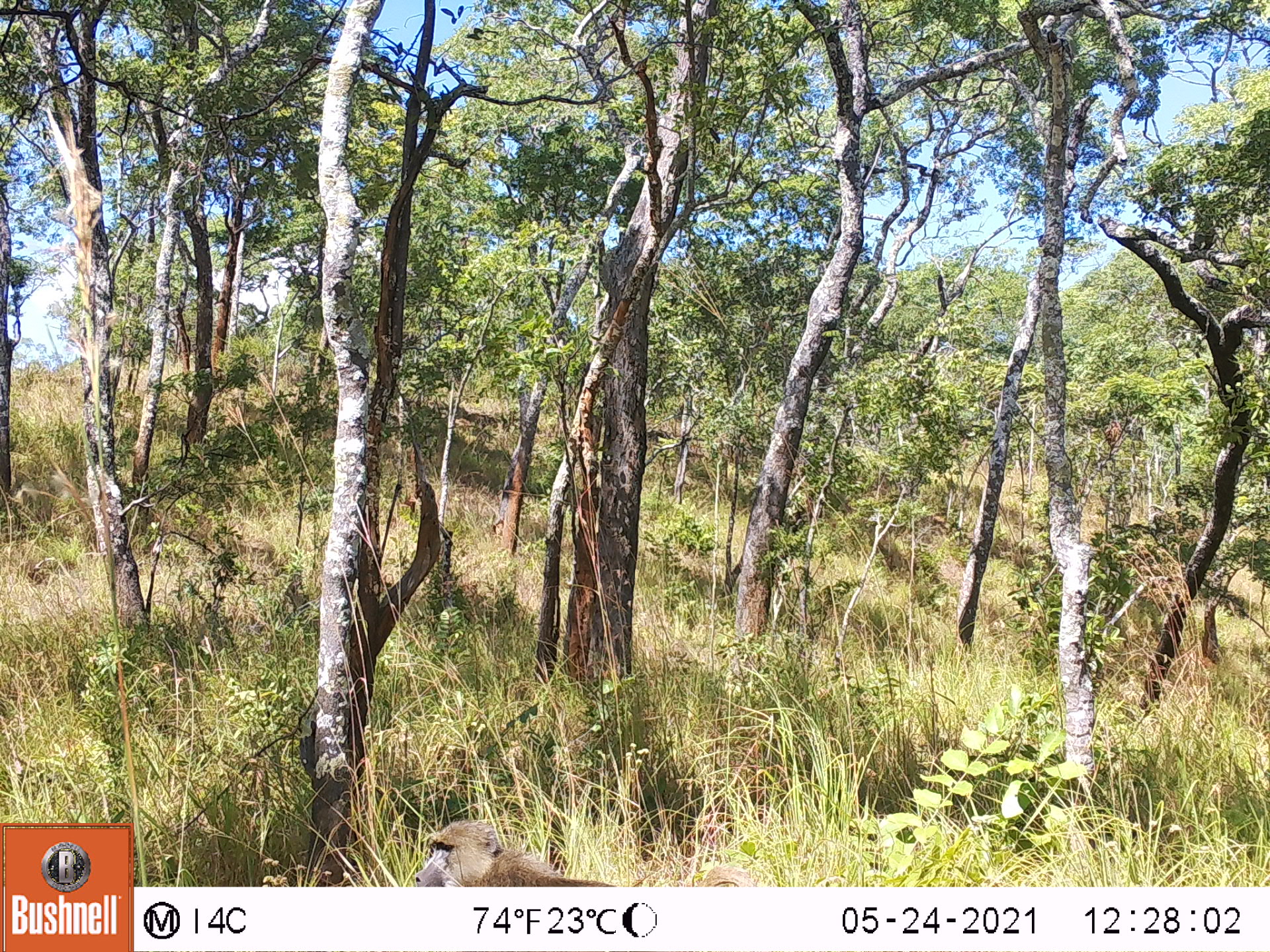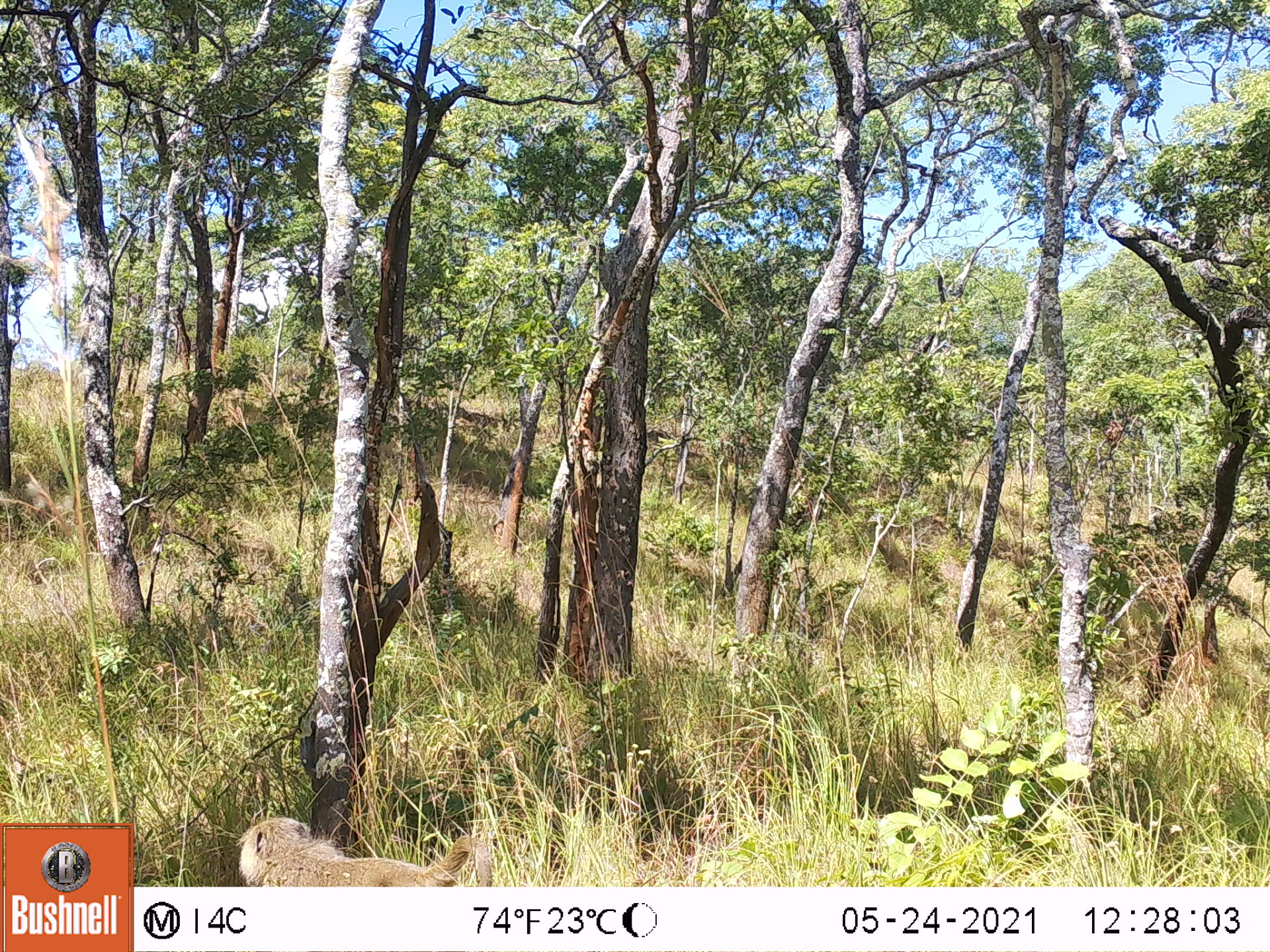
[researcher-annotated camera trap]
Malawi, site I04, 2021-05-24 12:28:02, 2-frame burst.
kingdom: Animalia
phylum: Chordata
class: Mammalia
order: Primates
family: Cercopithecidae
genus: Papio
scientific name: Papio cynocephalus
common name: yellow baboon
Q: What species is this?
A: Yellow baboon (Papio cynocephalus).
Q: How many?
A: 1.